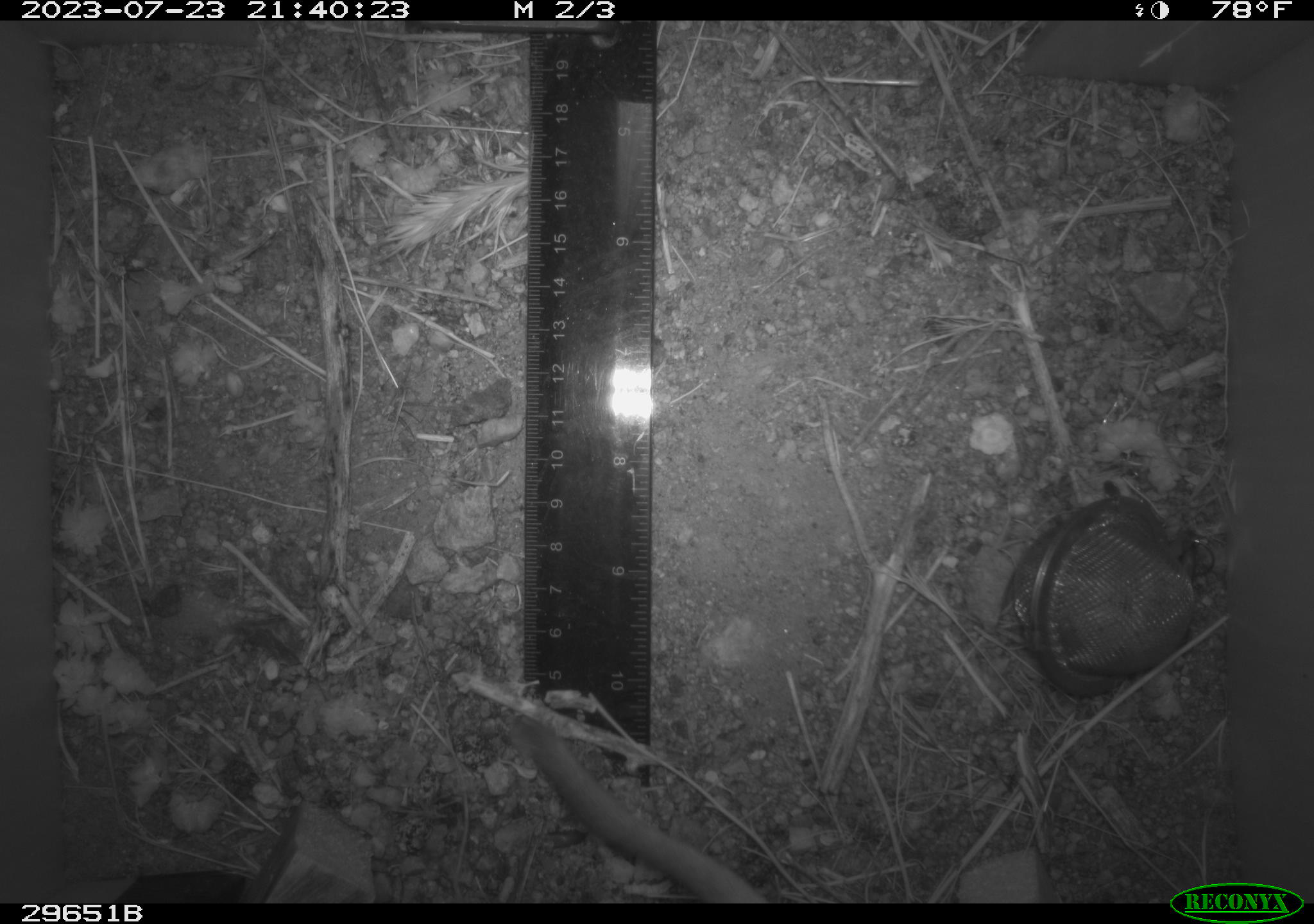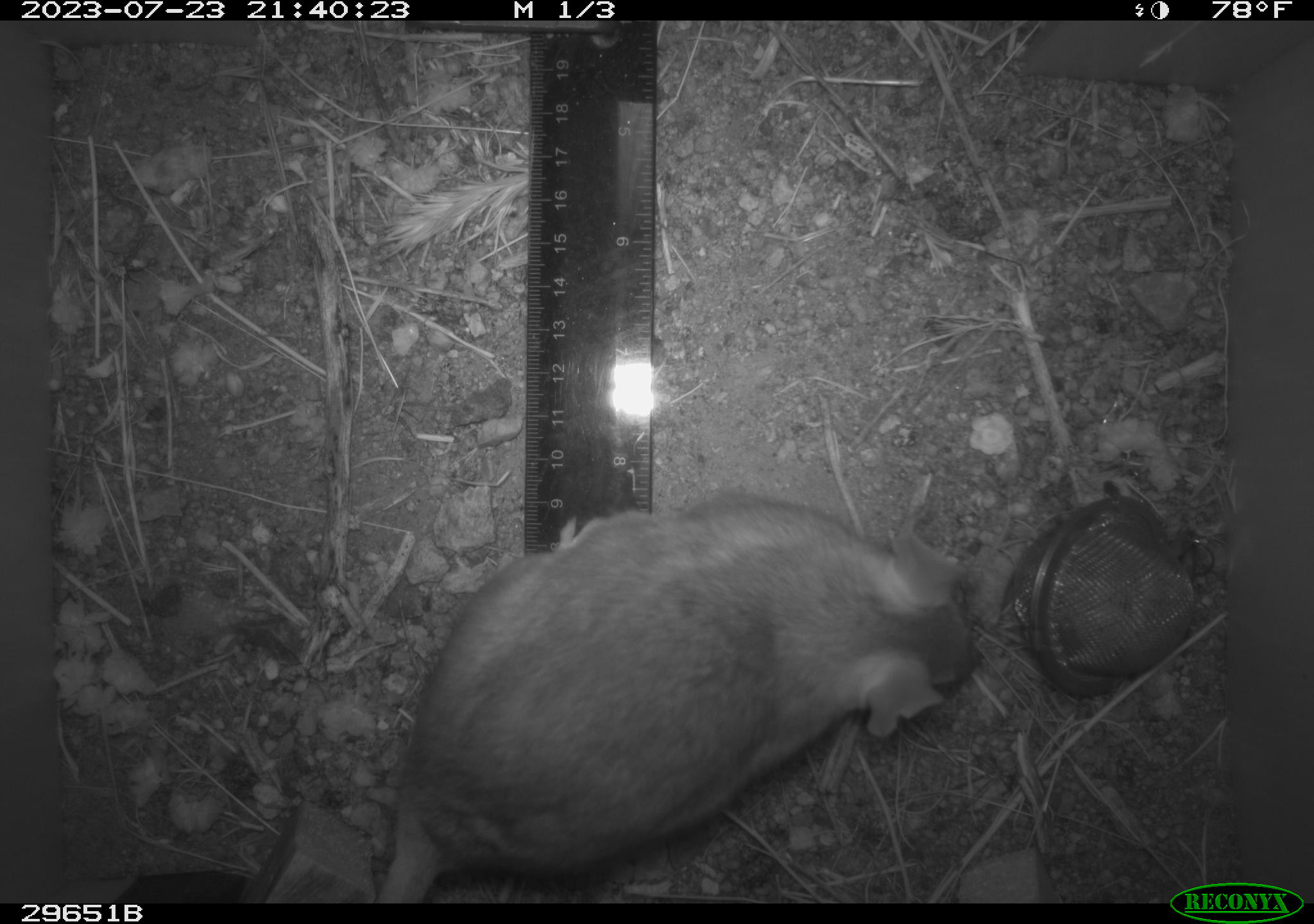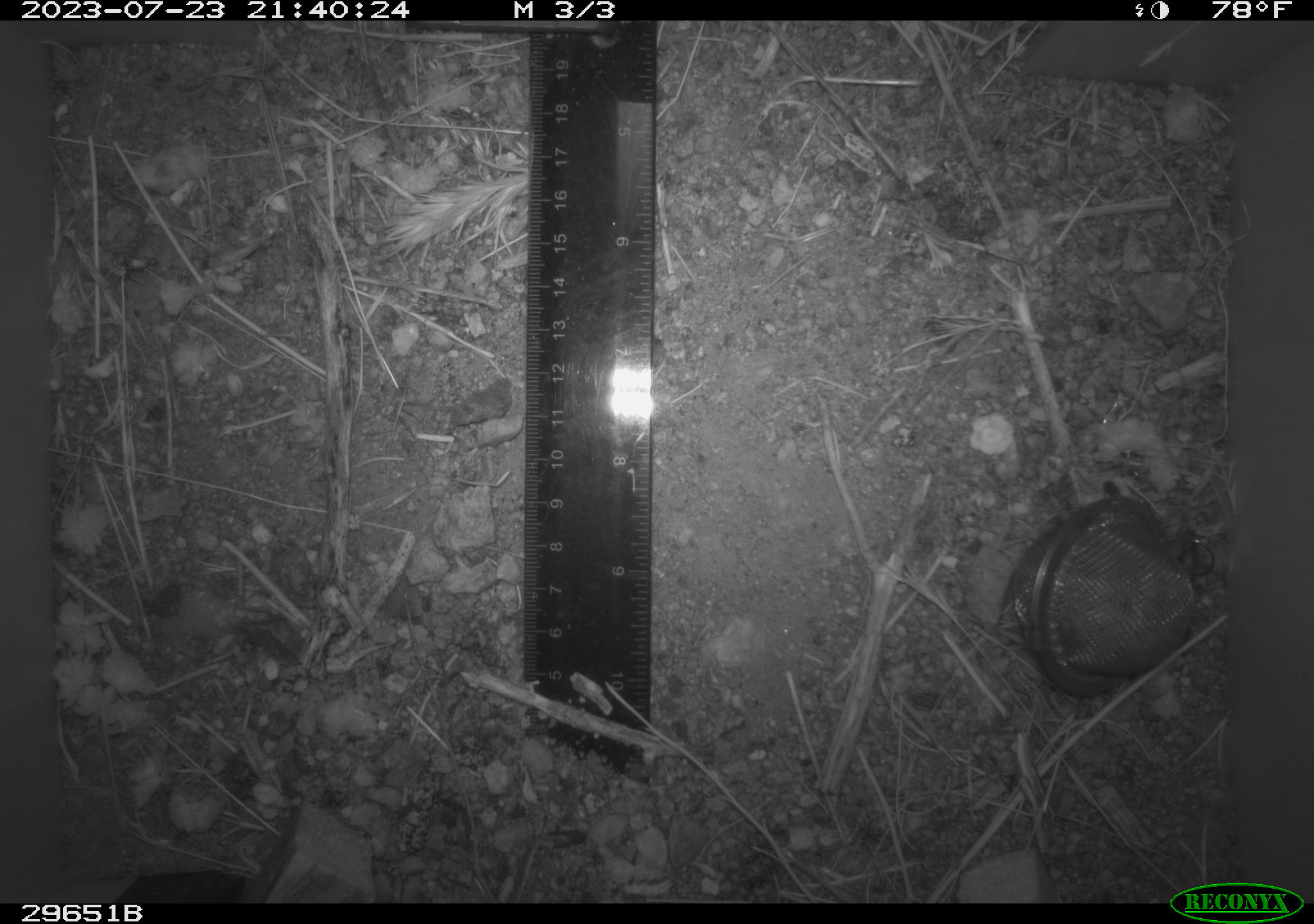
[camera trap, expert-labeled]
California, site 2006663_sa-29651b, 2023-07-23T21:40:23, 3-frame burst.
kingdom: Animalia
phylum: Chordata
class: Mammalia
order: Rodentia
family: Cricetidae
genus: Neotoma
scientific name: Neotoma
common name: pack rat or woodrat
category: neotoma species